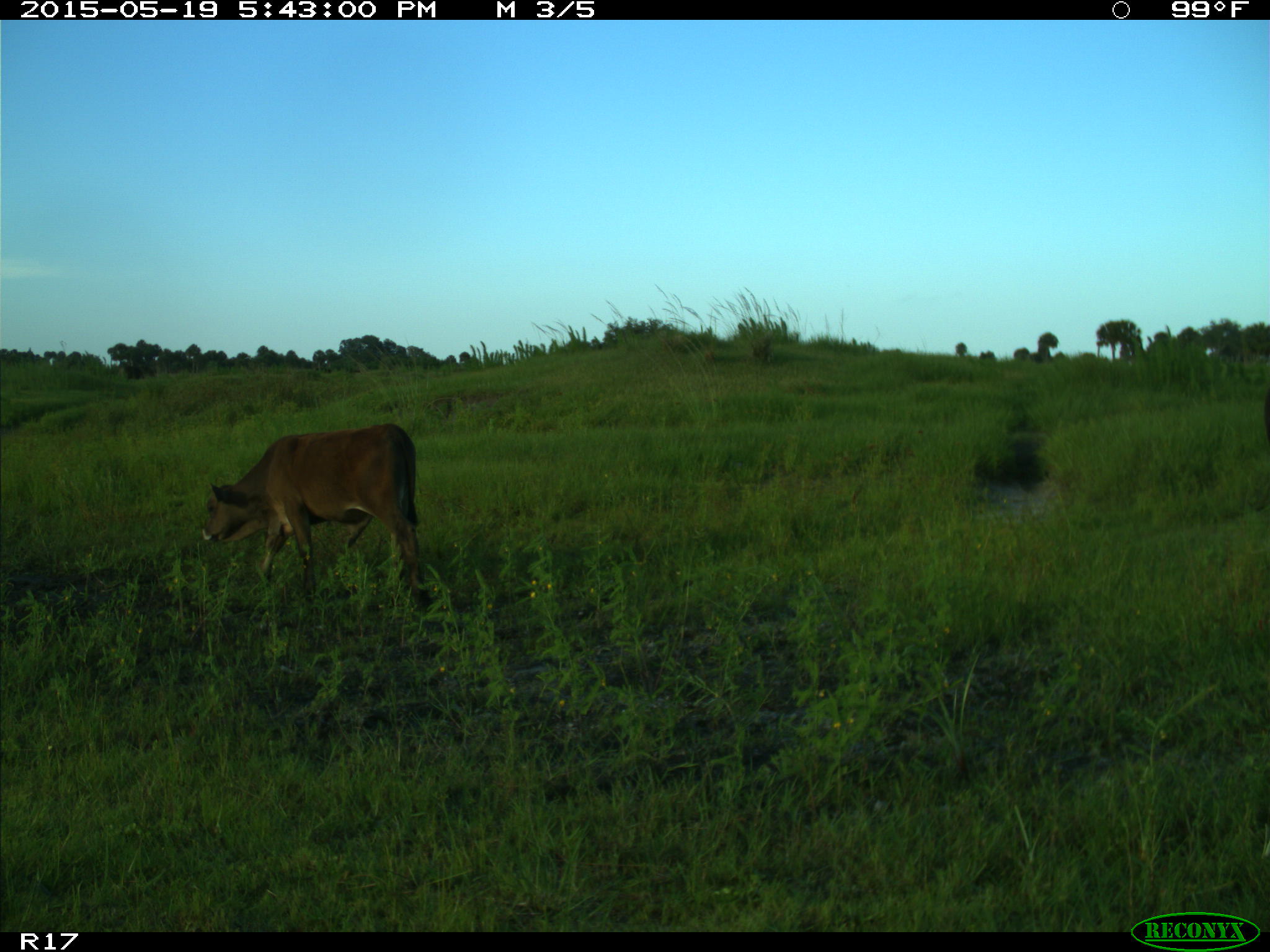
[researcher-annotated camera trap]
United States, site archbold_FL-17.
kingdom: Animalia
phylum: Chordata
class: Mammalia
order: Artiodactyla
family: Bovidae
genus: Bos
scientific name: Bos taurus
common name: domestic cow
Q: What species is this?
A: Bos taurus (domestic cow).